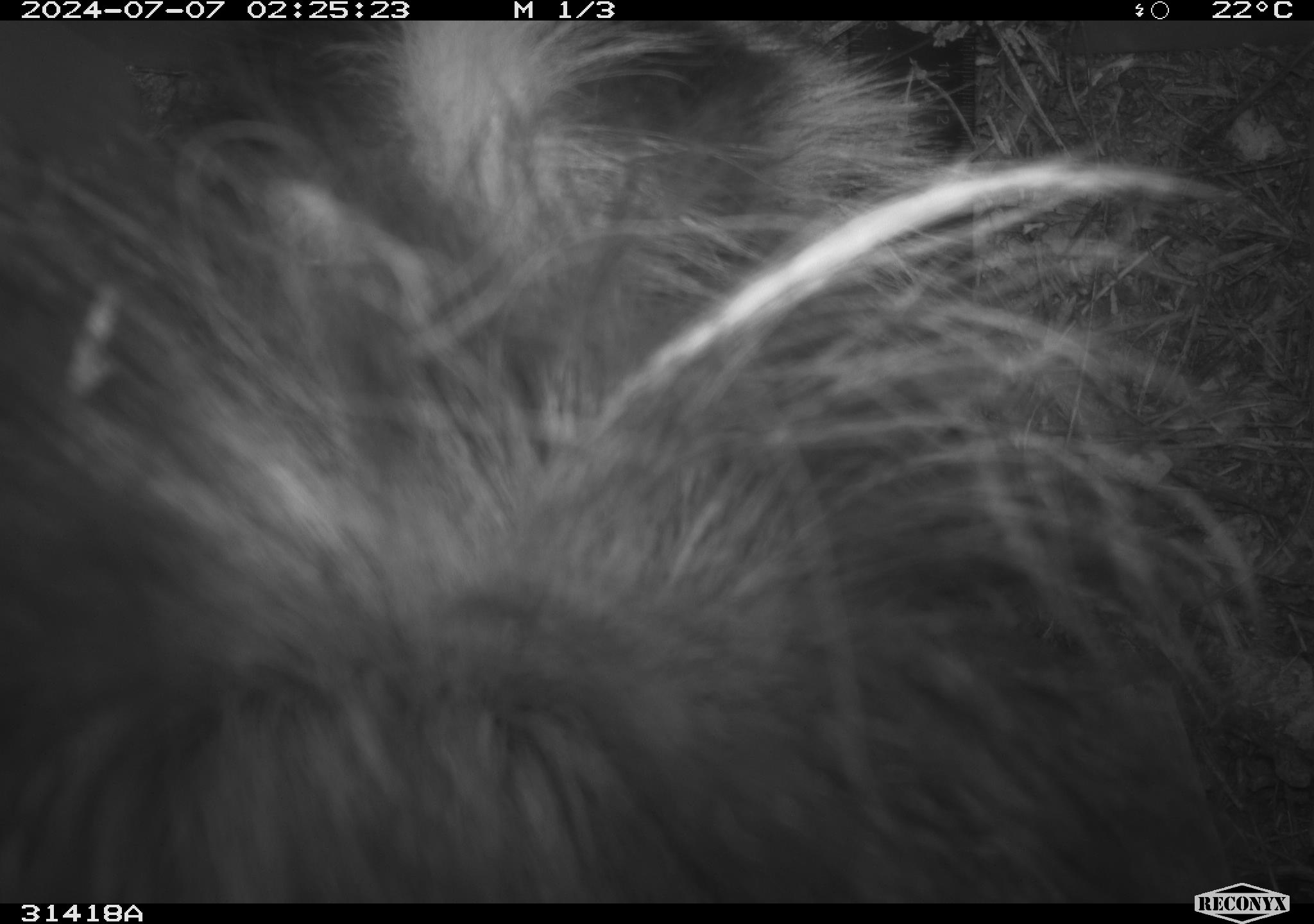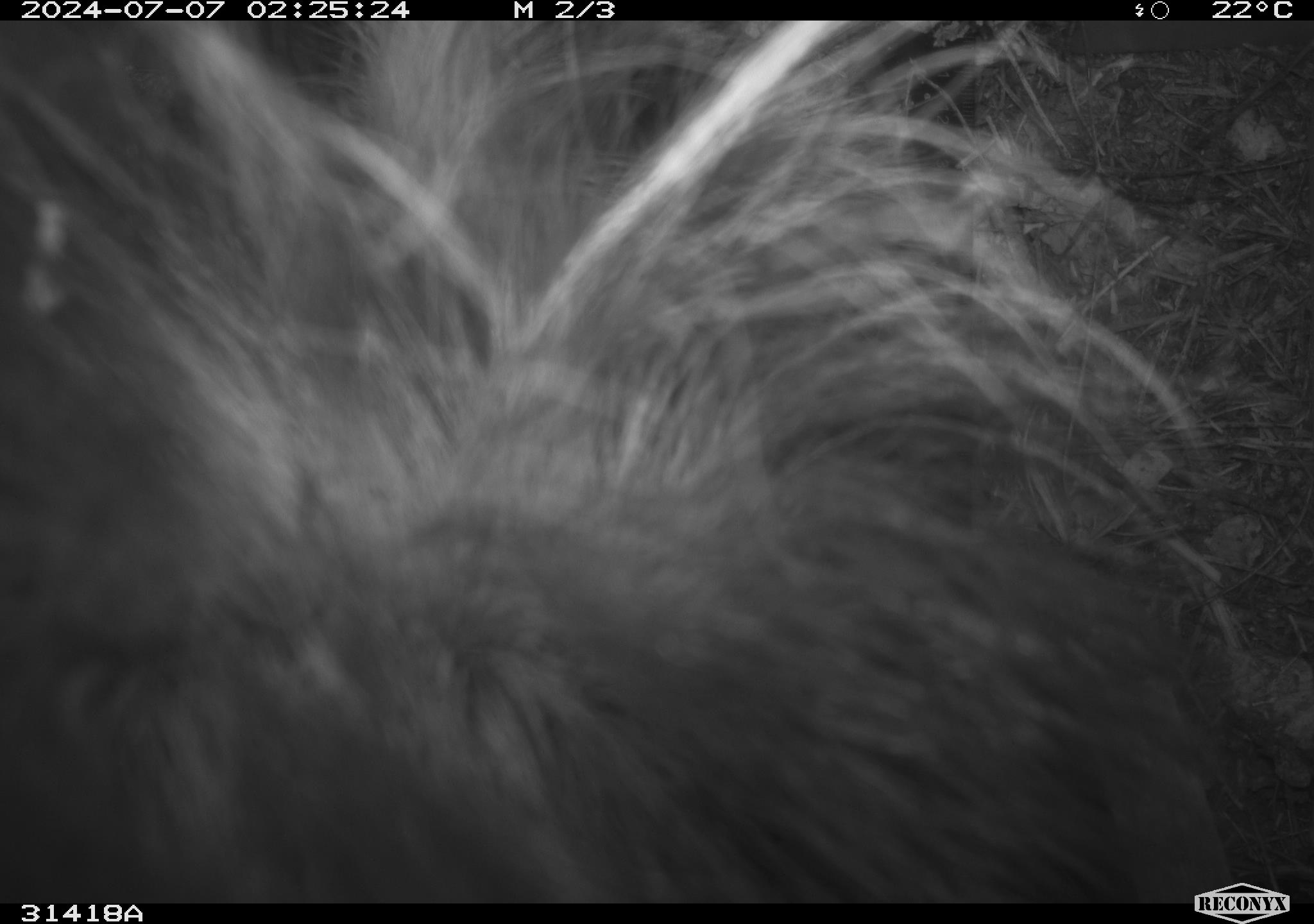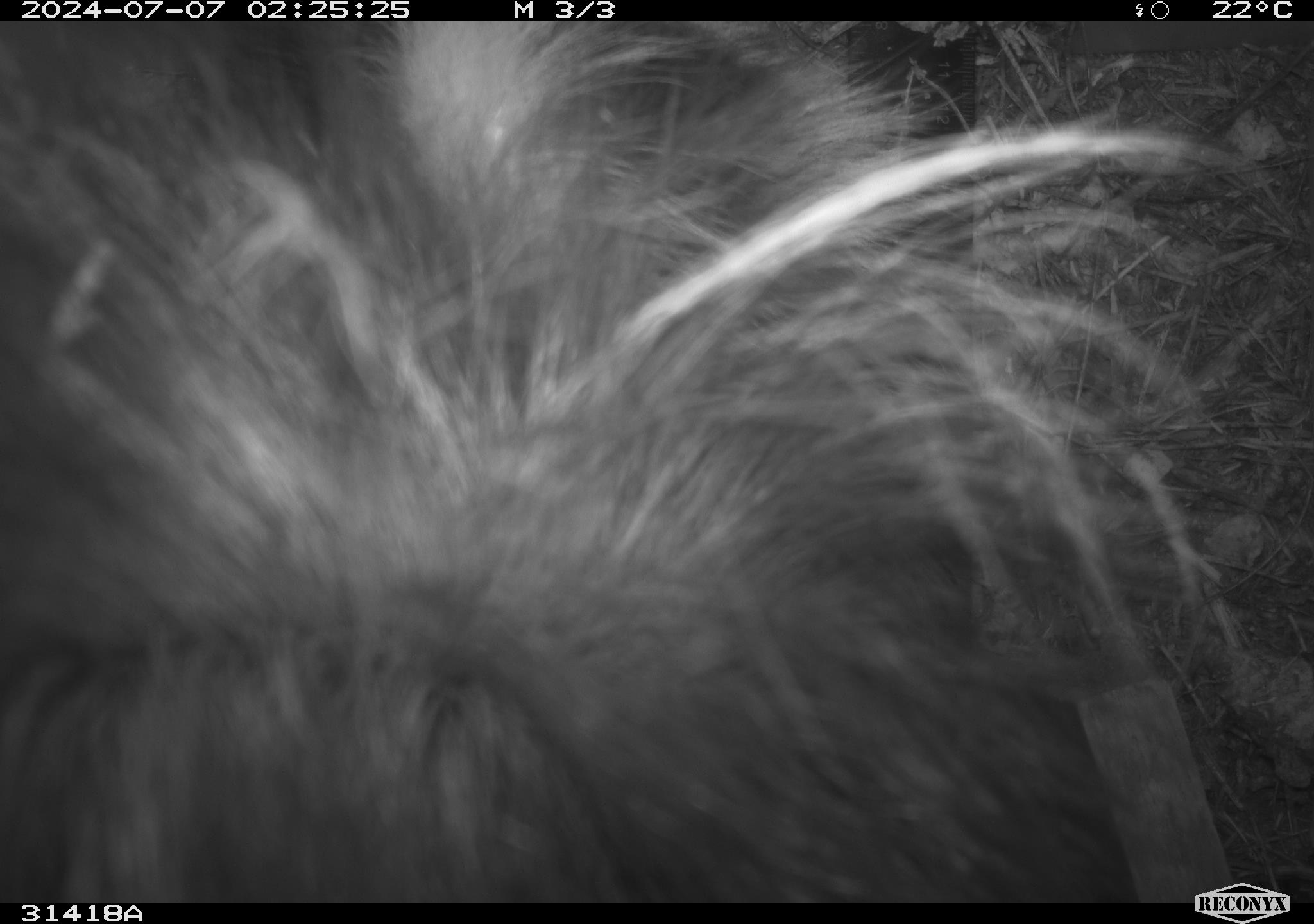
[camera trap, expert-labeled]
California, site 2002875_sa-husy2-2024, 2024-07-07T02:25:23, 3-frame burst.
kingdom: Animalia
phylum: Chordata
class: Mammalia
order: Carnivora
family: Mephitidae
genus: Mephitis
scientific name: Mephitis mephitis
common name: striped skunk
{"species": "striped skunk (Mephitis mephitis)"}